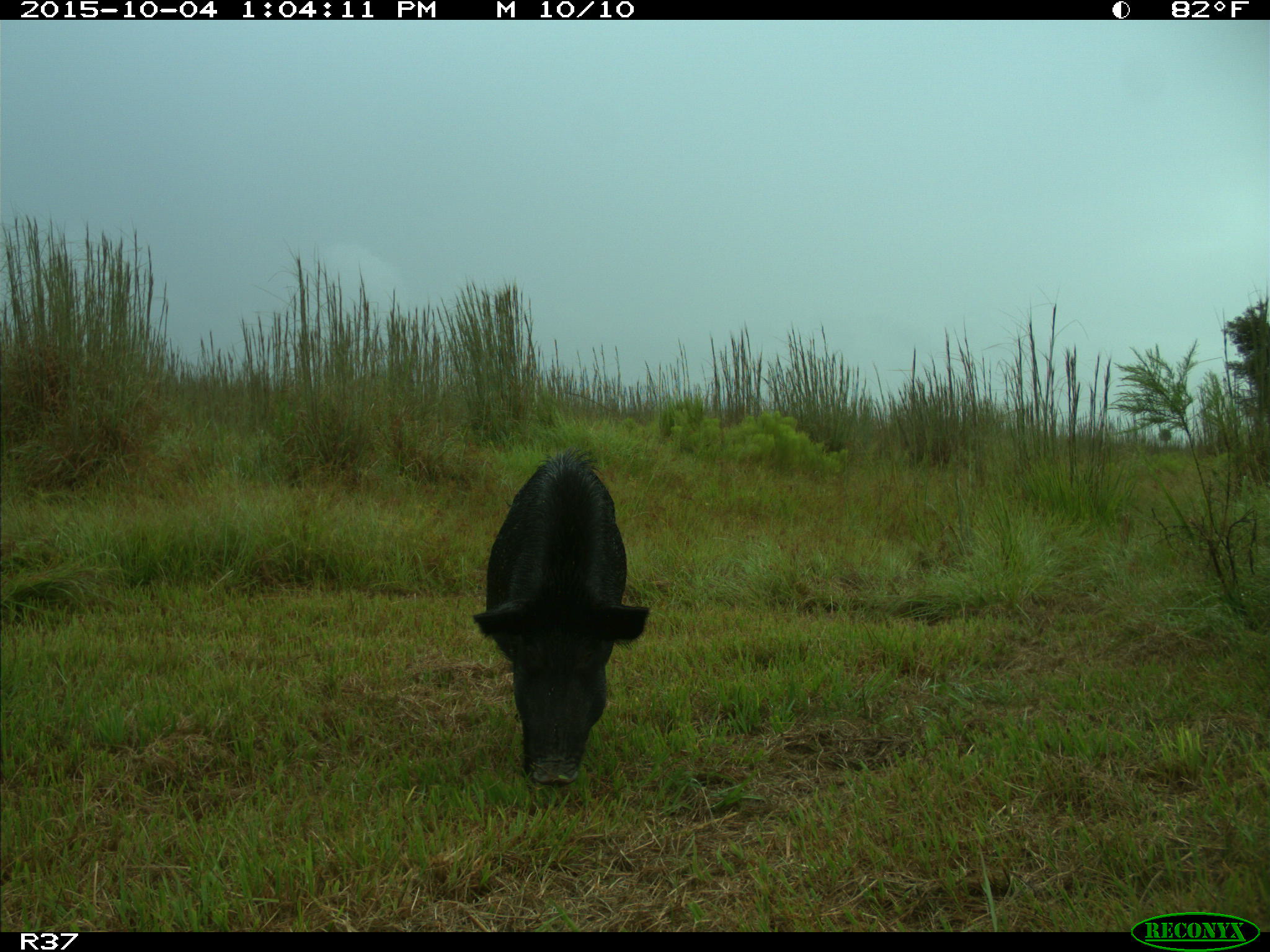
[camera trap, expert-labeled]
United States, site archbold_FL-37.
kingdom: Animalia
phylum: Chordata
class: Mammalia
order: Artiodactyla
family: Suidae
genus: Sus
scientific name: Sus scrofa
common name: wild boar